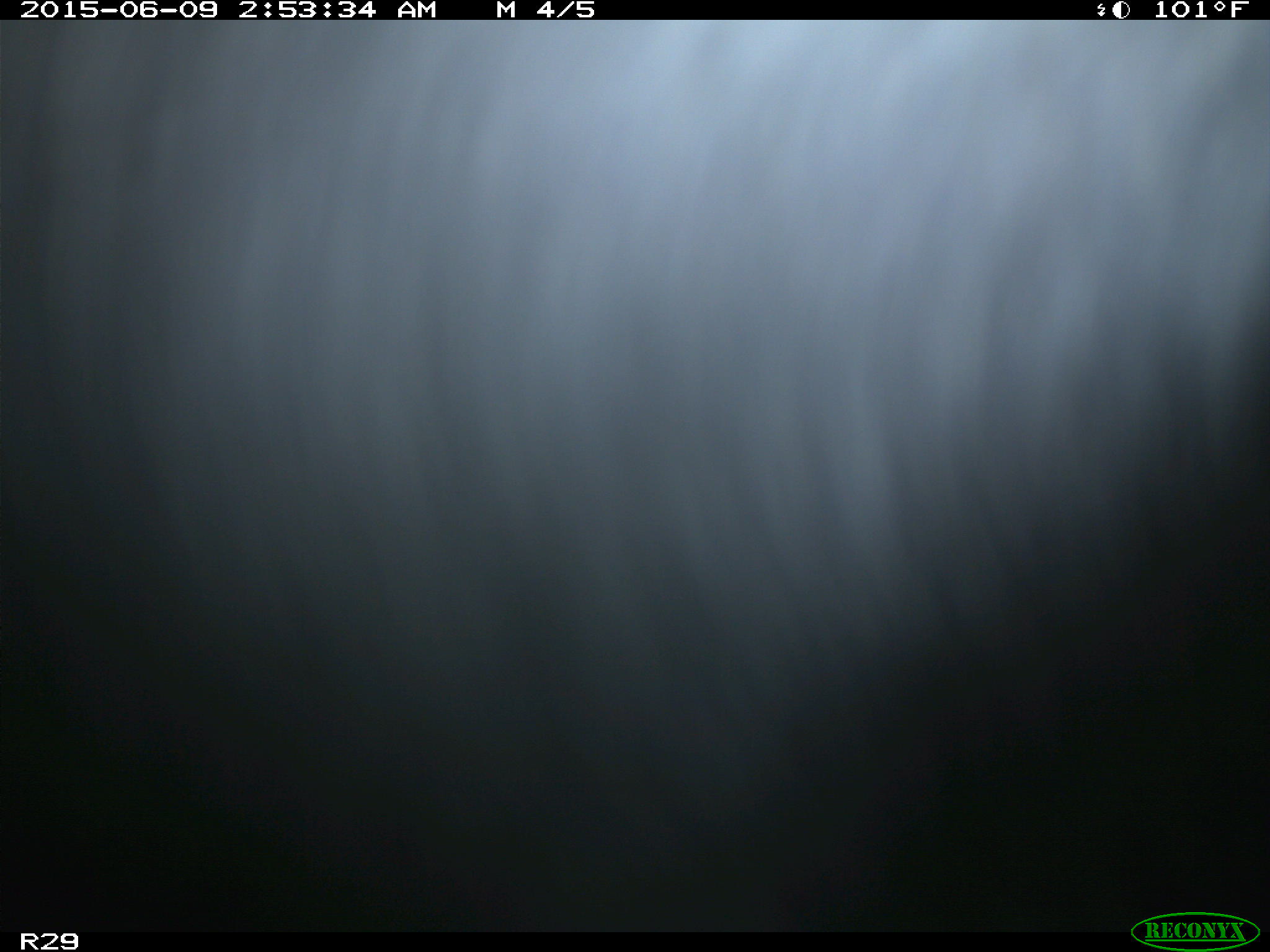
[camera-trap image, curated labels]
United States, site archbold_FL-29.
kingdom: Animalia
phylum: Chordata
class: Mammalia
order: Artiodactyla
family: Bovidae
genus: Bos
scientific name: Bos taurus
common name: domestic cow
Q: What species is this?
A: Bos taurus (domestic cow).